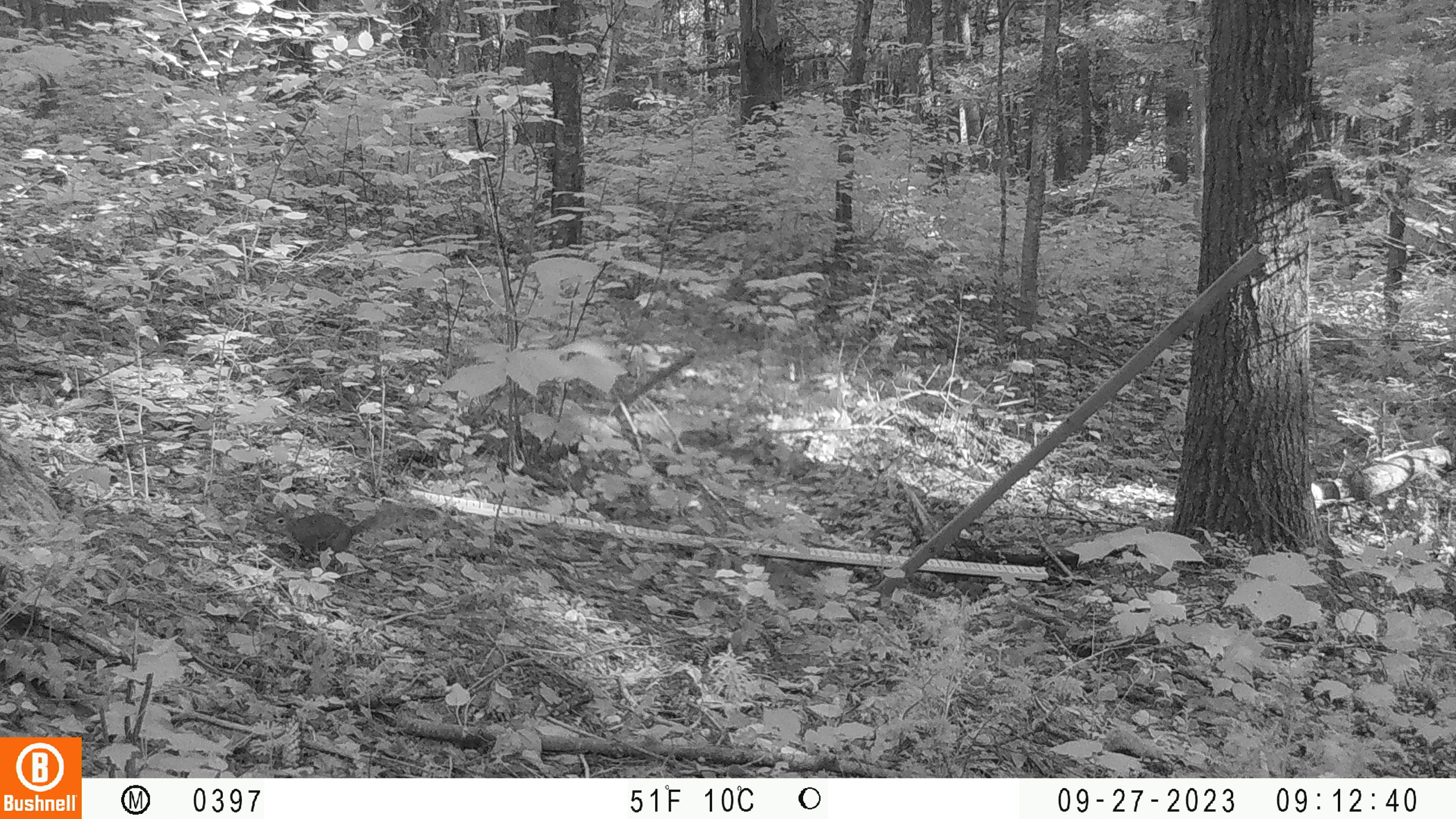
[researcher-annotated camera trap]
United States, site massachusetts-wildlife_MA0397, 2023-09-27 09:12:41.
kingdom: Animalia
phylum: Chordata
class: Mammalia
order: Rodentia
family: Sciuridae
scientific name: Sciuridae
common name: squirrel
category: squirrel sp.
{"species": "squirrel sp. (squirrel) (Sciuridae)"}